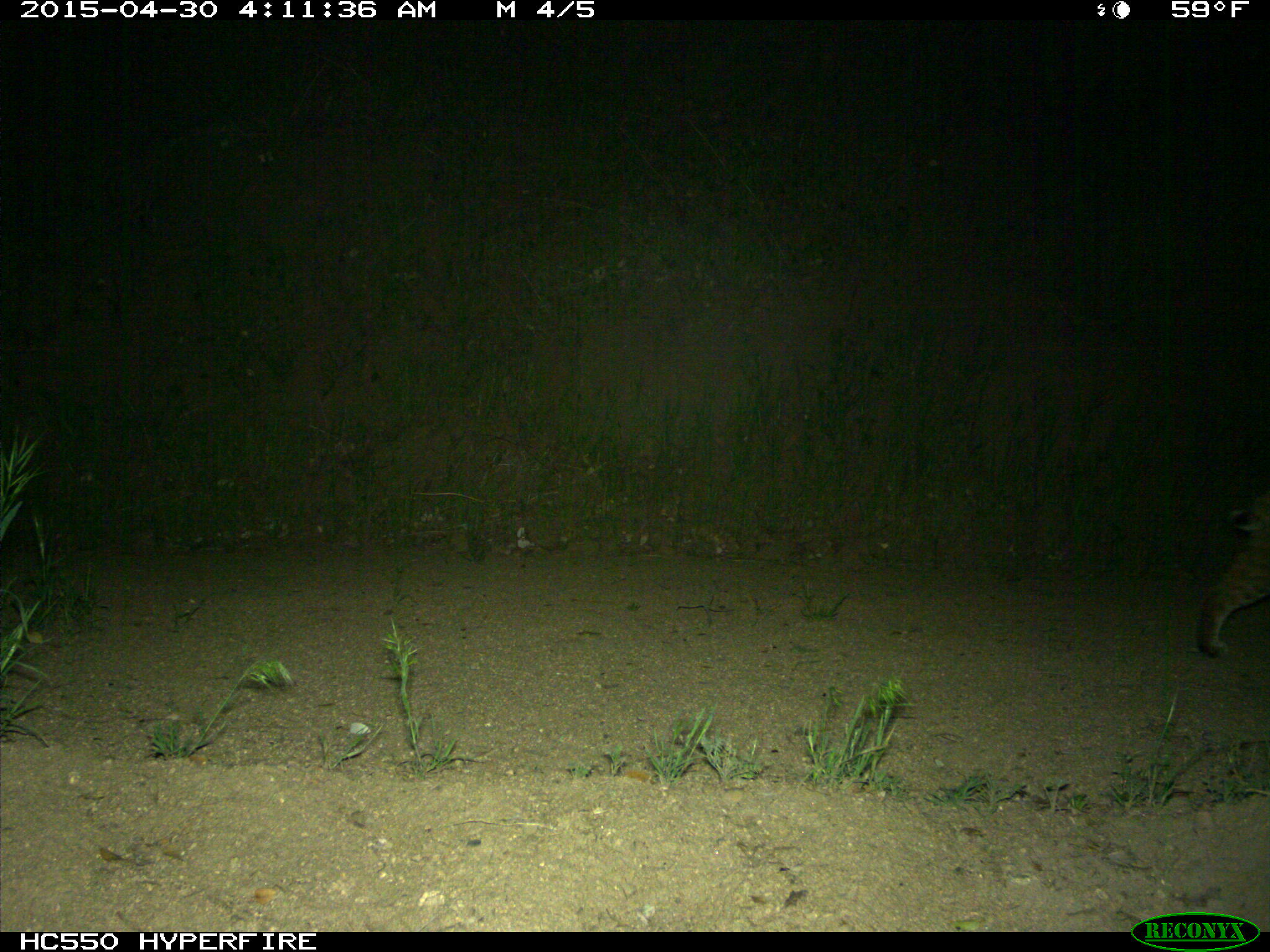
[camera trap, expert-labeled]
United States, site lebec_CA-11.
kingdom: Animalia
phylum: Chordata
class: Mammalia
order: Carnivora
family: Felidae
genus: Lynx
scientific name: Lynx rufus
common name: bobcat